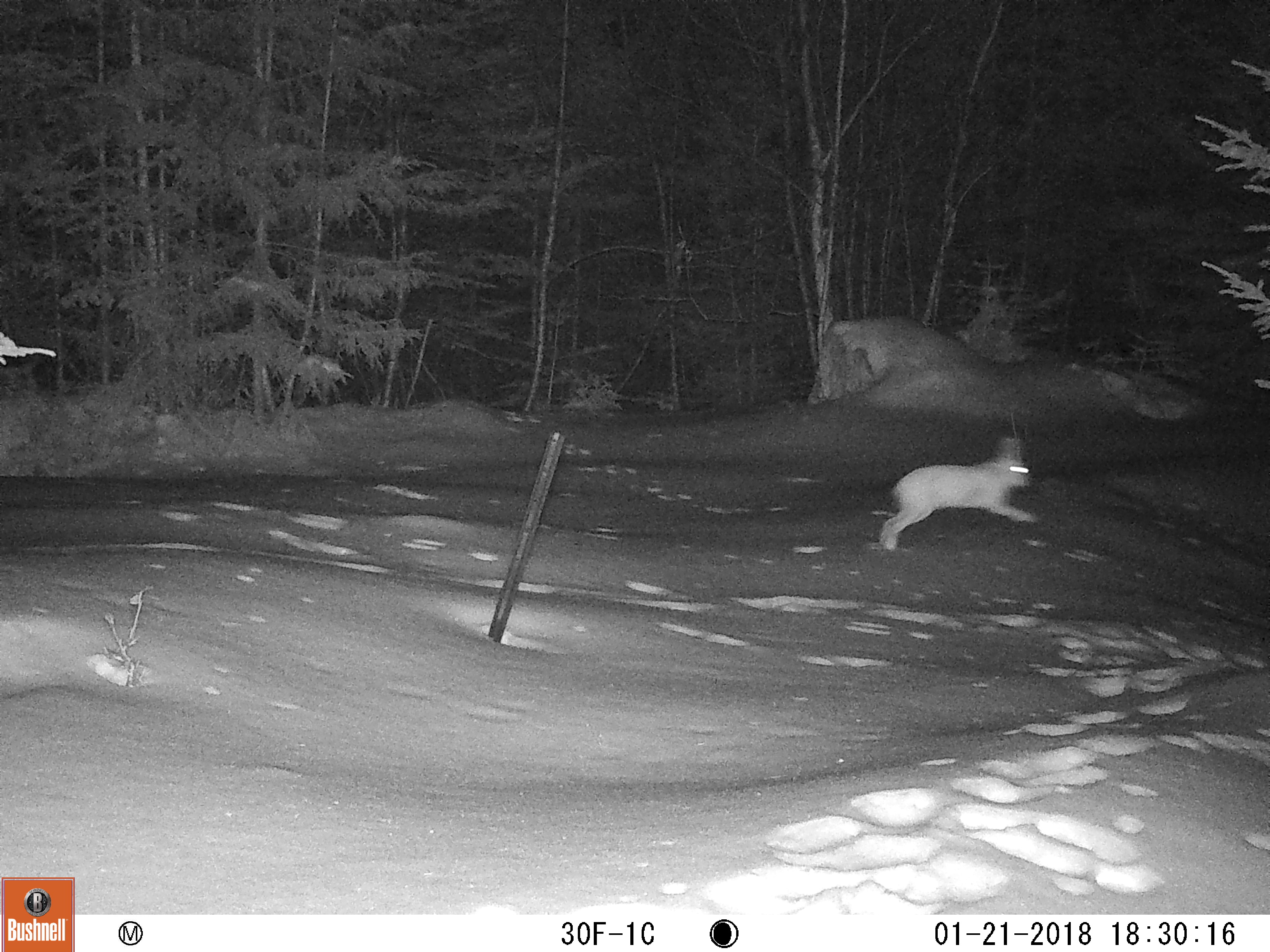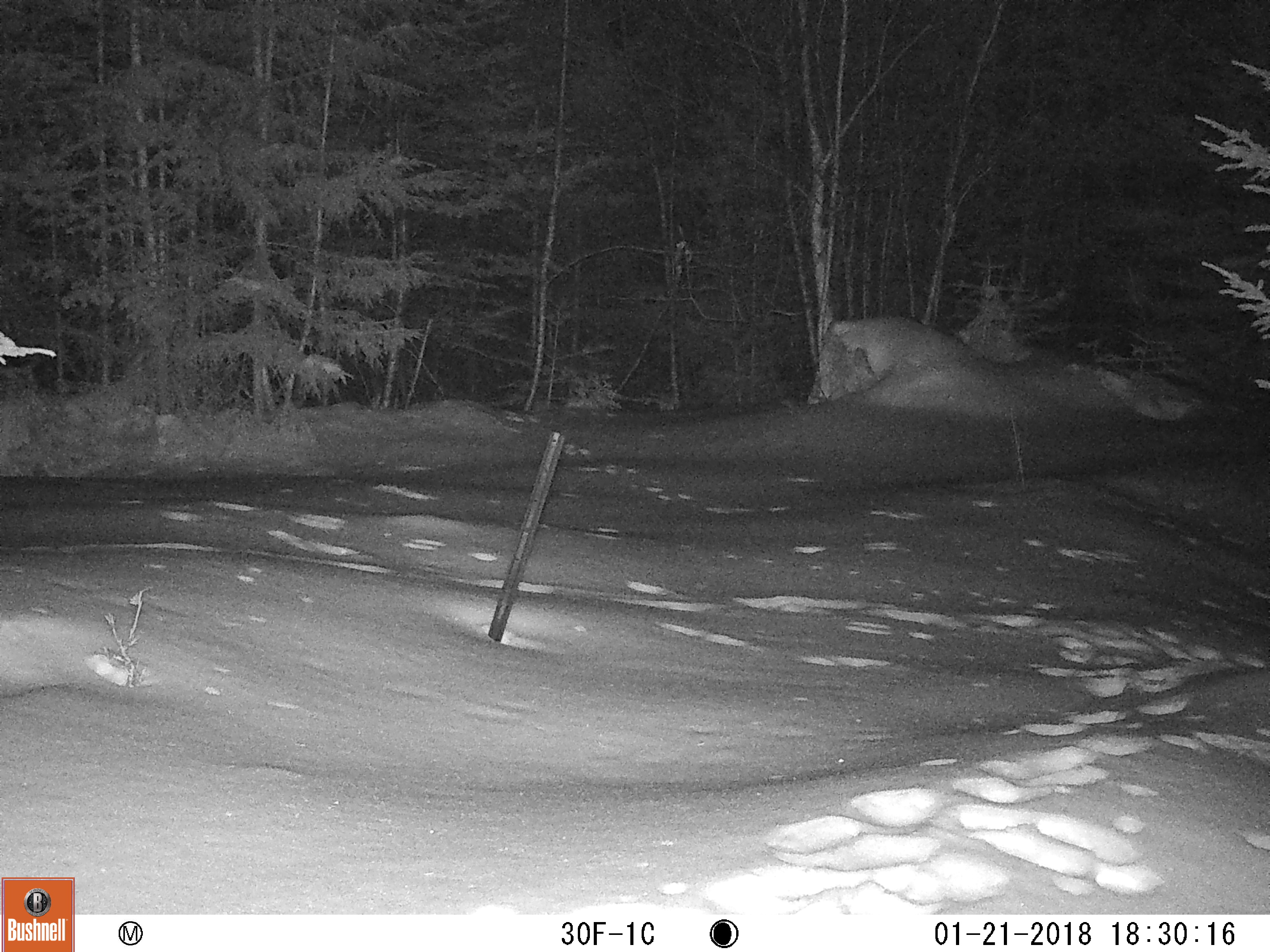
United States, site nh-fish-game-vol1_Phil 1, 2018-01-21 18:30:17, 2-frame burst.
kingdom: Animalia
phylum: Chordata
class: Mammalia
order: Lagomorpha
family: Leporidae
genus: Lepus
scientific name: Lepus americanus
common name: snowshoe hare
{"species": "snowshoe hare (Lepus americanus)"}